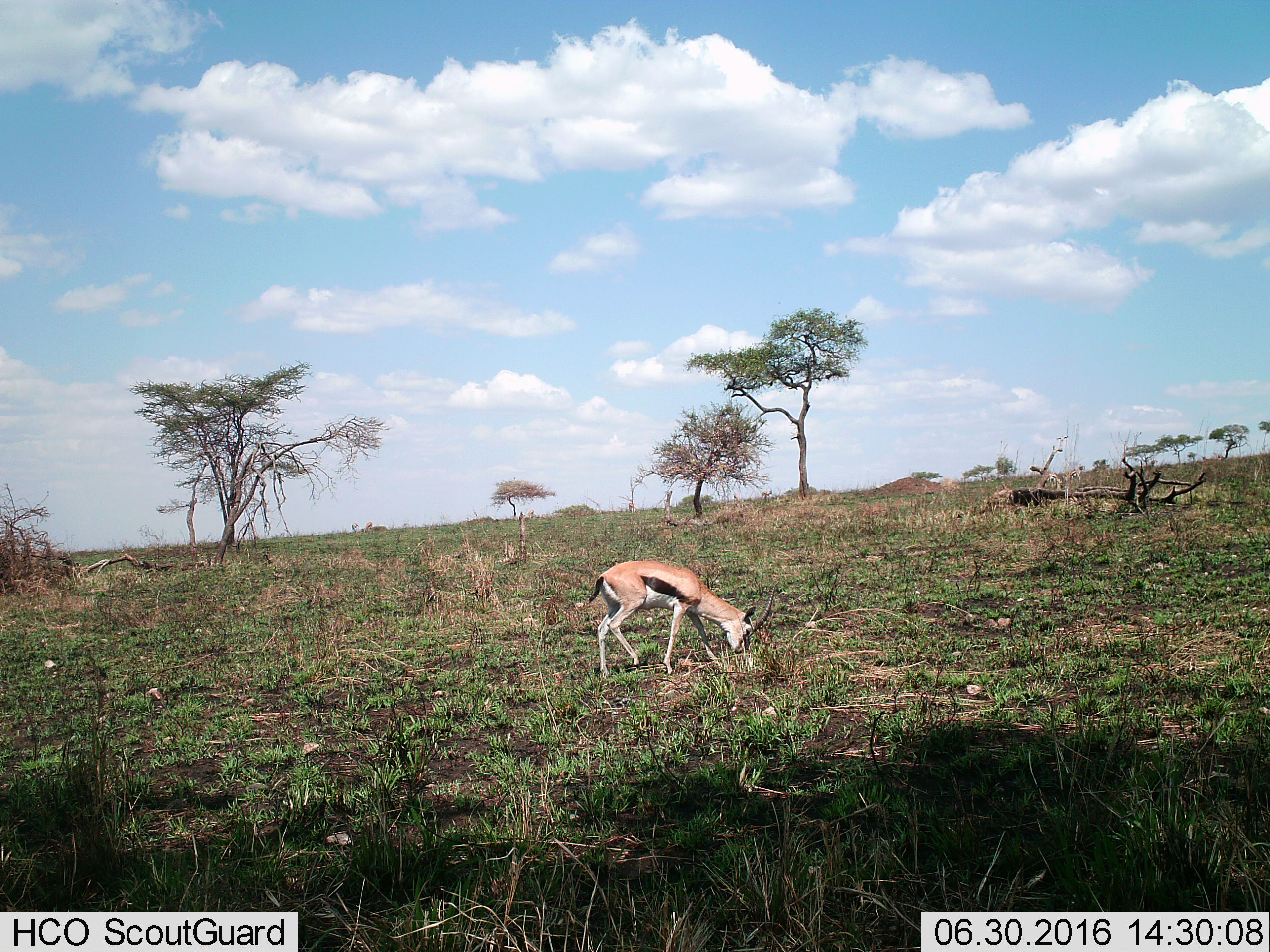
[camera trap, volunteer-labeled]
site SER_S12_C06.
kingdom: Animalia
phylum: Chordata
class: Mammalia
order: Artiodactyla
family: Bovidae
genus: Eudorcas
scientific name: Eudorcas thomsonii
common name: thomson's gazelle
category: gazellethomsons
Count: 1.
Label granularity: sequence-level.